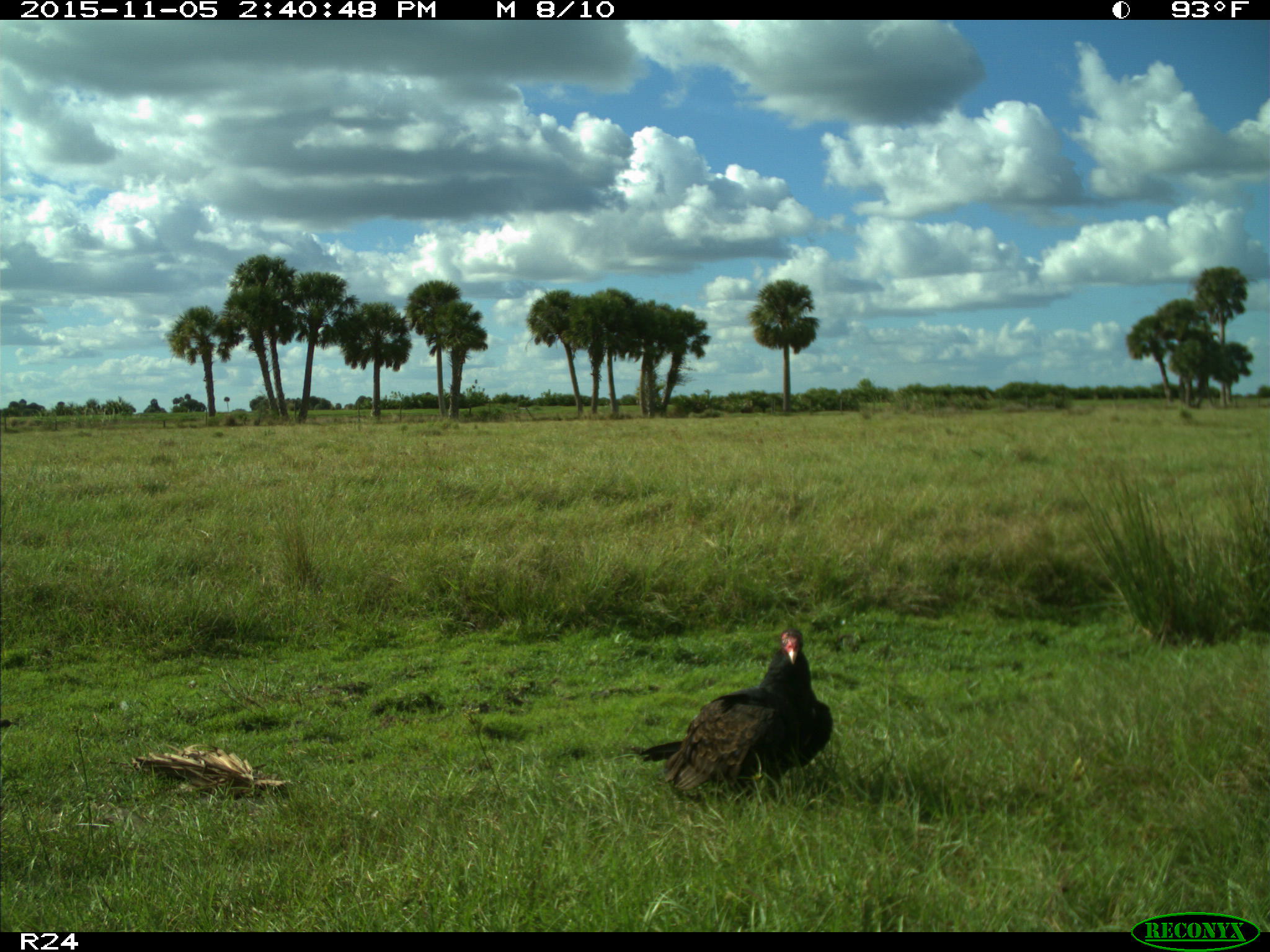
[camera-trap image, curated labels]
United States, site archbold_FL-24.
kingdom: Animalia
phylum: Chordata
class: Aves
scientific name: Aves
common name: birds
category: unidentified bird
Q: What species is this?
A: Unidentified bird (birds) (Aves).